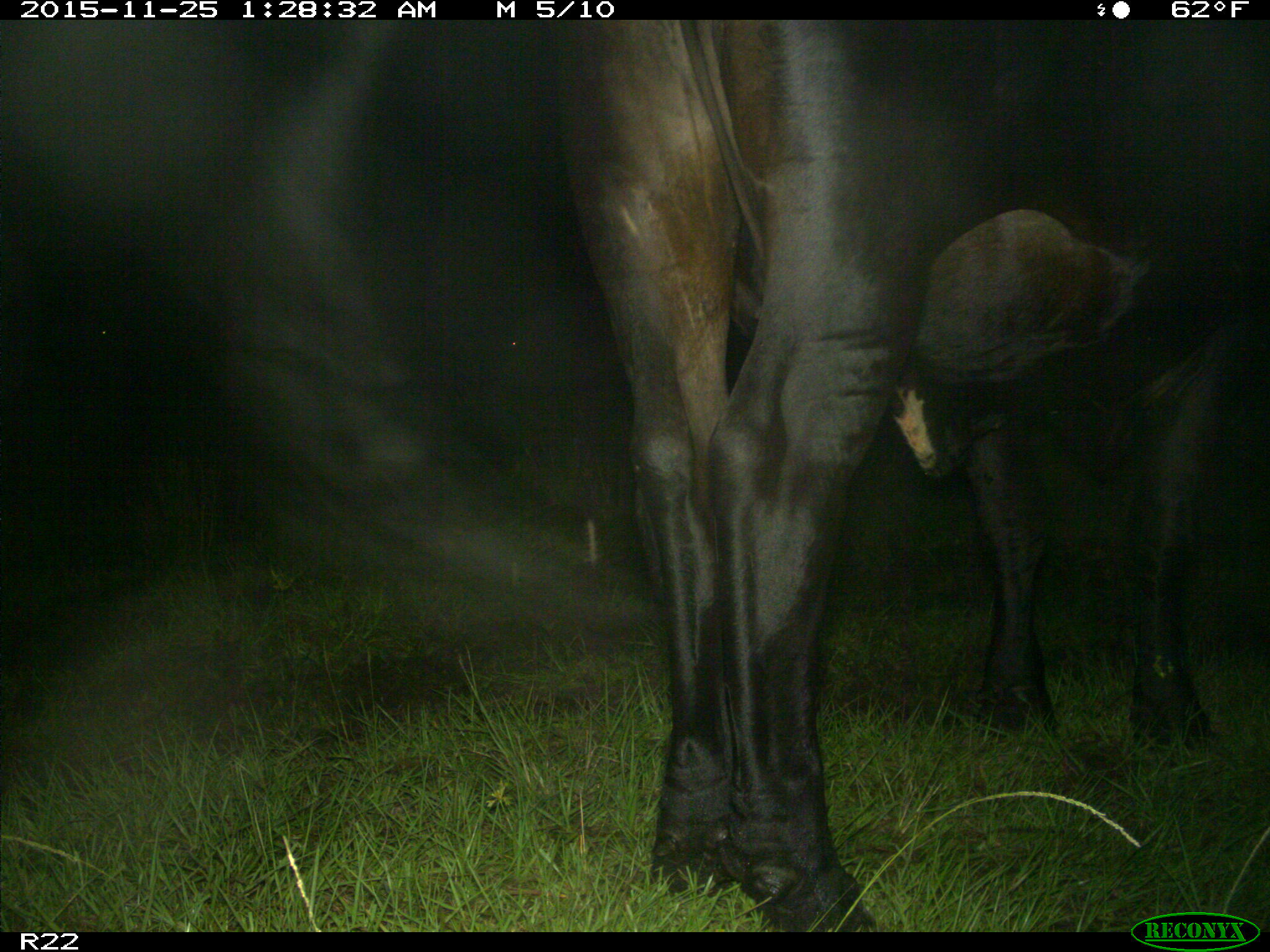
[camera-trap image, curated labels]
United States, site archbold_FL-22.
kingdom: Animalia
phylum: Chordata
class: Mammalia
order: Artiodactyla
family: Bovidae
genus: Bos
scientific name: Bos taurus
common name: domestic cow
Bos taurus (domestic cow).